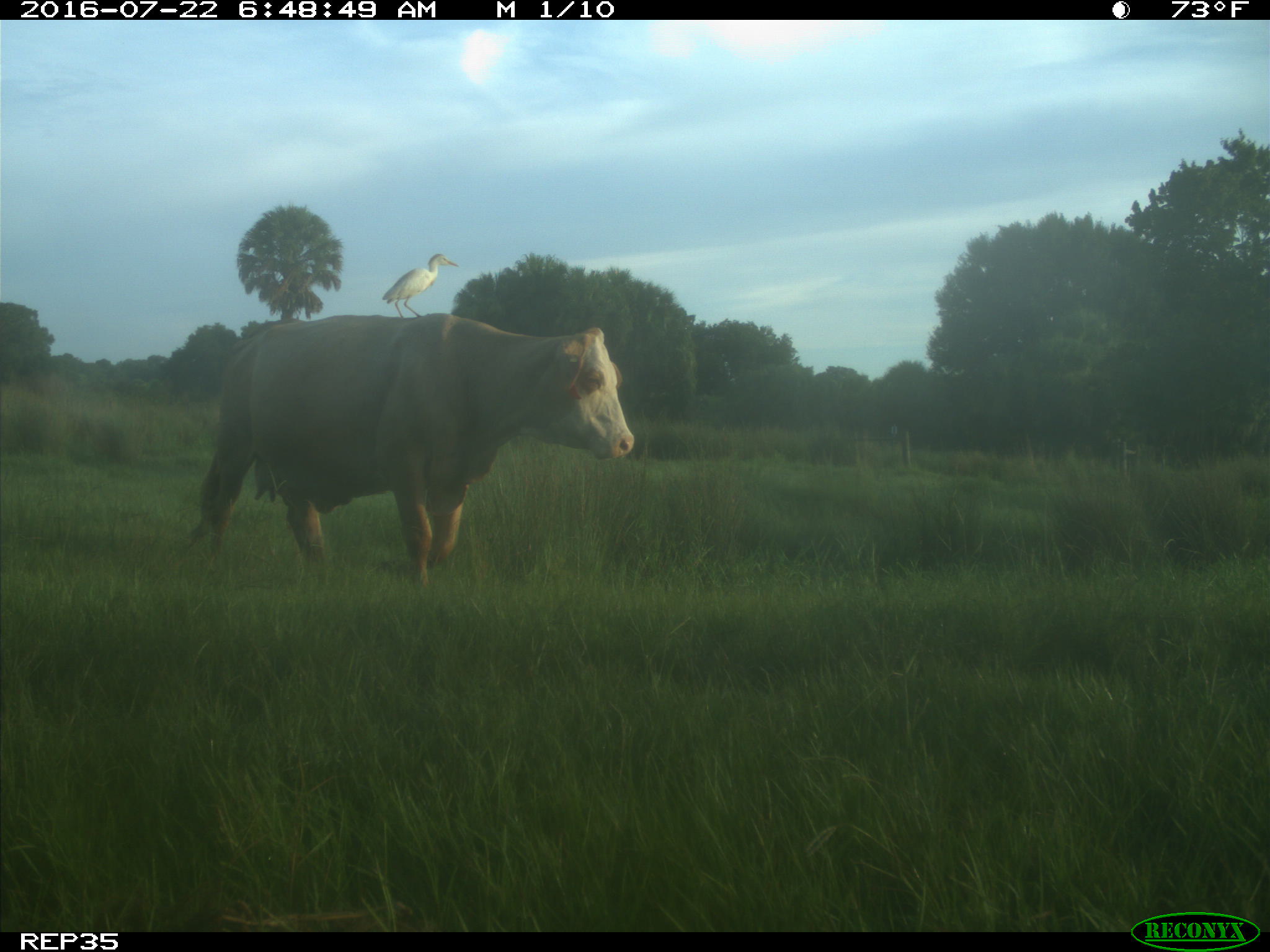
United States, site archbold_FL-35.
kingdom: Animalia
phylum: Chordata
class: Mammalia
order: Artiodactyla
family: Bovidae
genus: Bos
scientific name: Bos taurus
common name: domestic cow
Bos taurus (domestic cow).